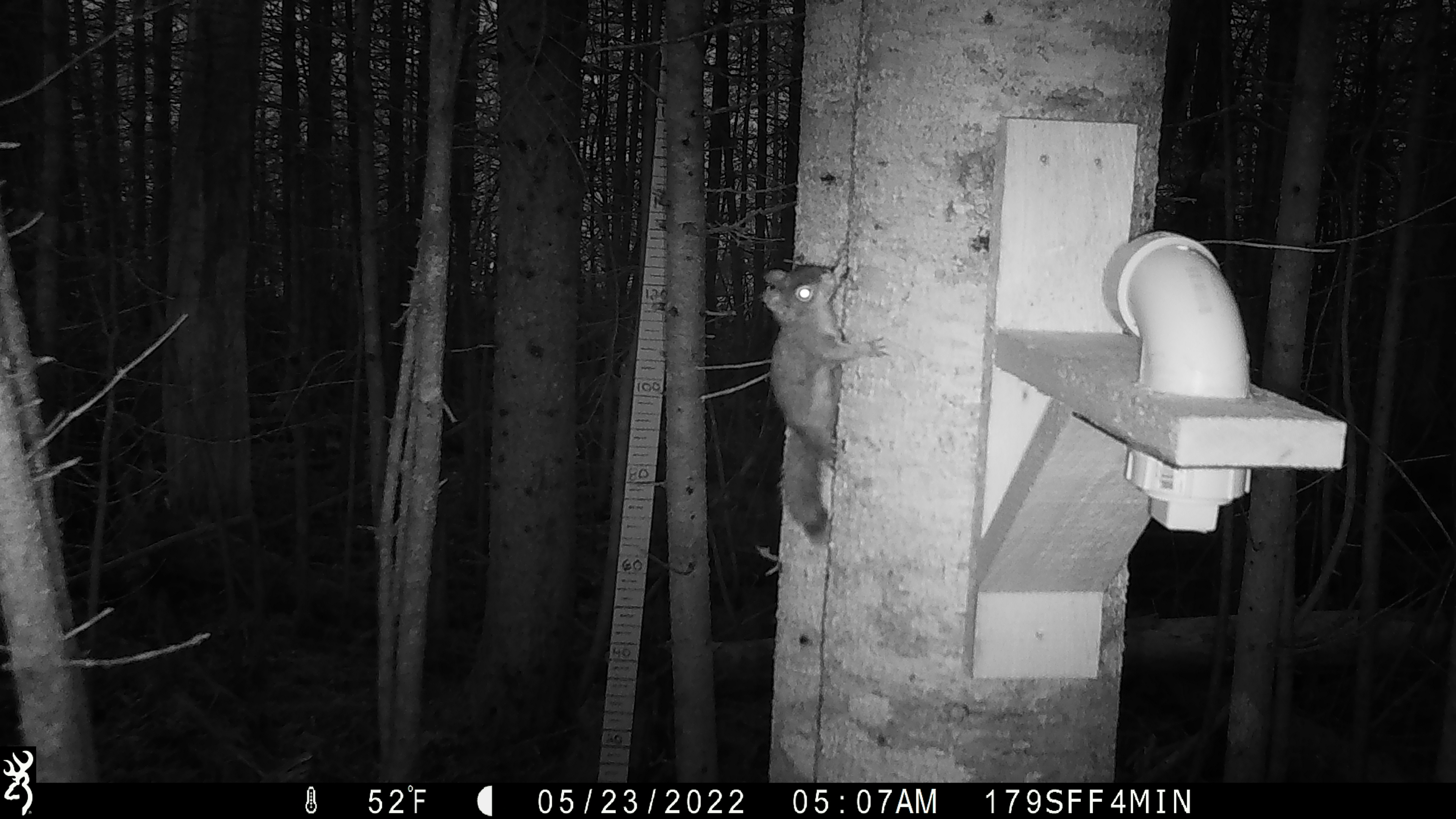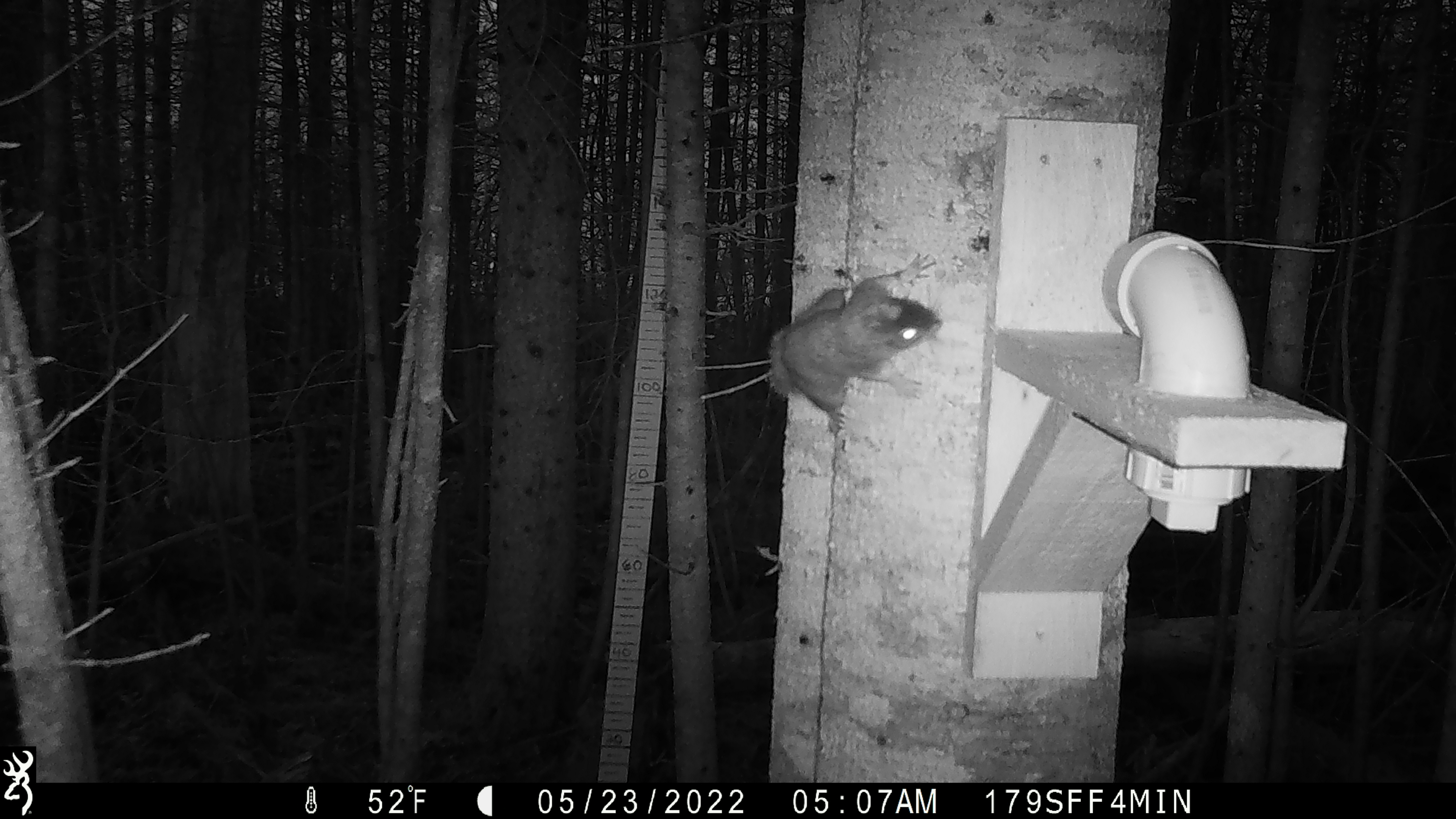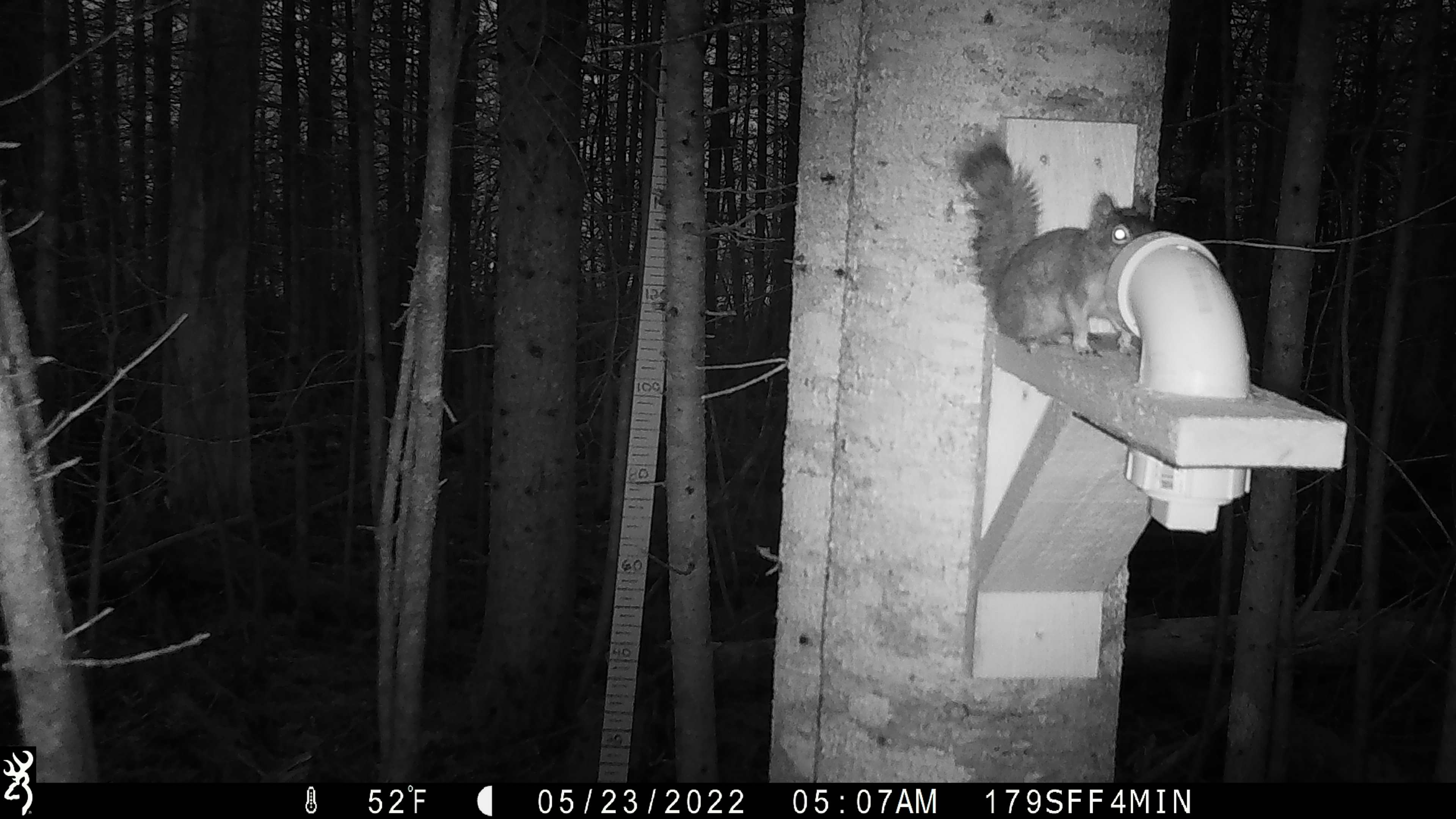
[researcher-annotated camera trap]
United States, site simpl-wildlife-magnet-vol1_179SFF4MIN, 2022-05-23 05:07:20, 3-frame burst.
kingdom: Animalia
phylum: Chordata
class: Mammalia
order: Rodentia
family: Sciuridae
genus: Tamiasciurus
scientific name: Tamiasciurus hudsonicus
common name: red squirrel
Red squirrel (Tamiasciurus hudsonicus).